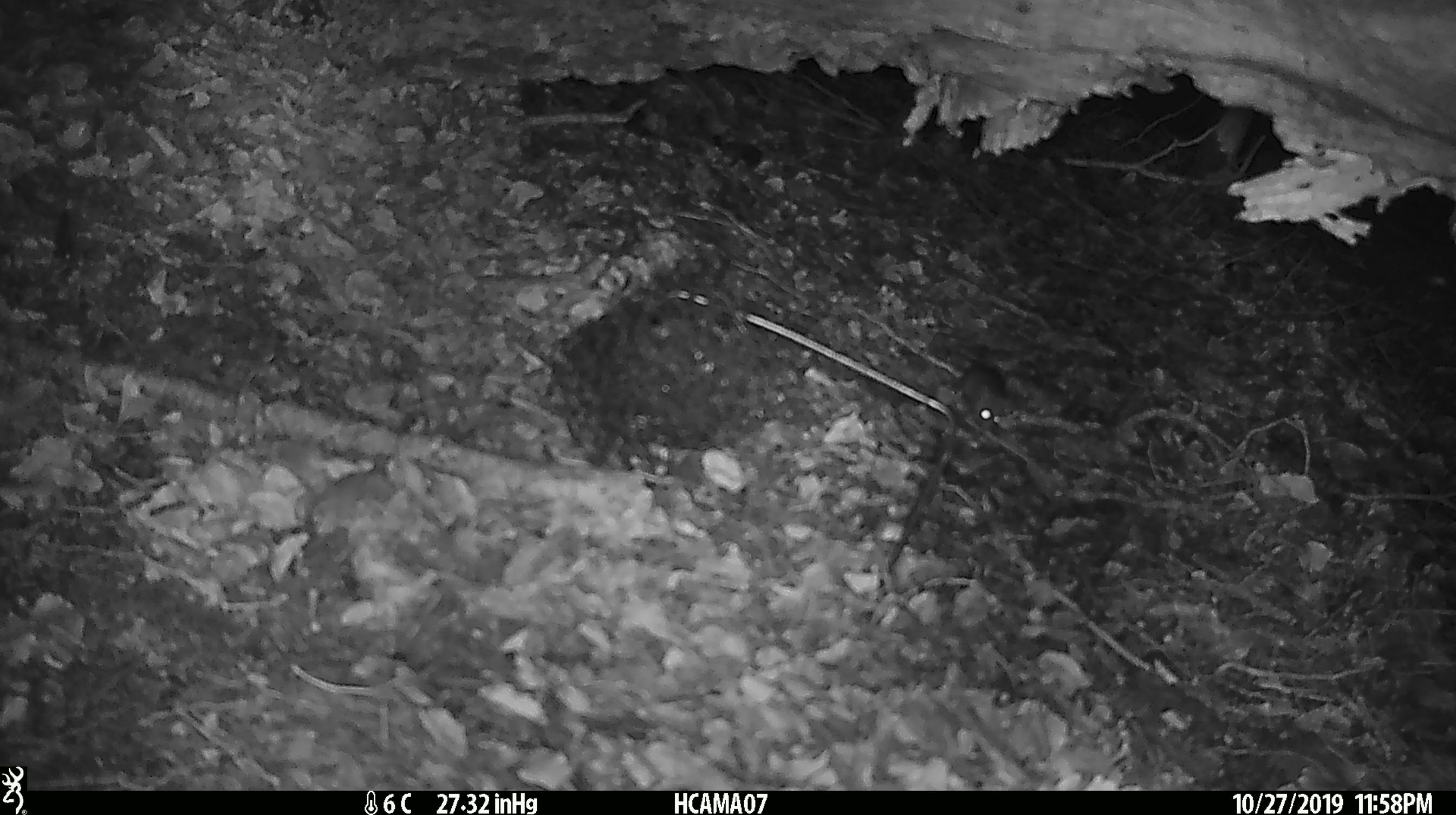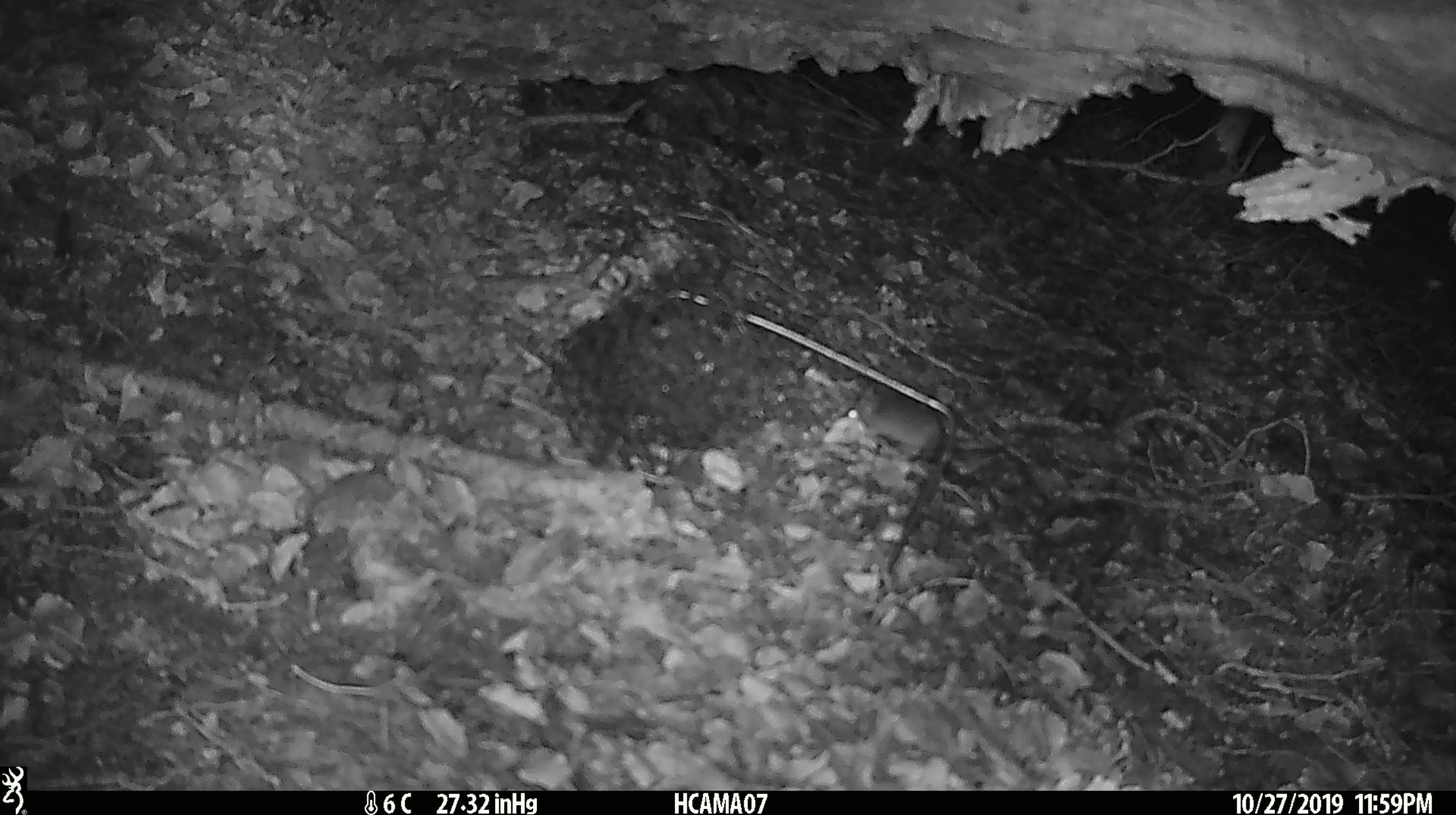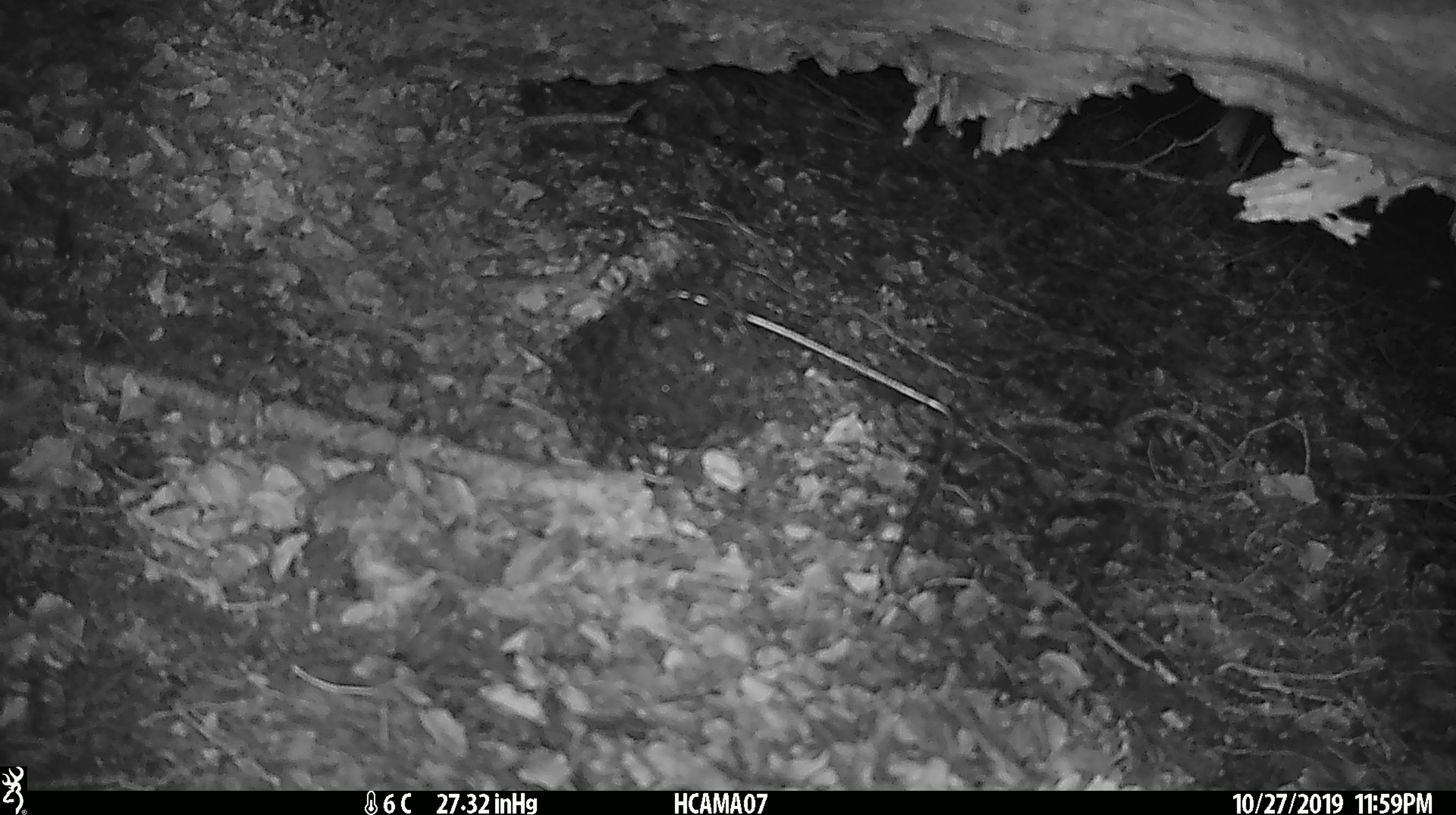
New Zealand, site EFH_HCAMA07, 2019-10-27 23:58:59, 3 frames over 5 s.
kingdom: Animalia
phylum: Chordata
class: Mammalia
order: Rodentia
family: Muridae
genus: Mus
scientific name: Mus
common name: mouse